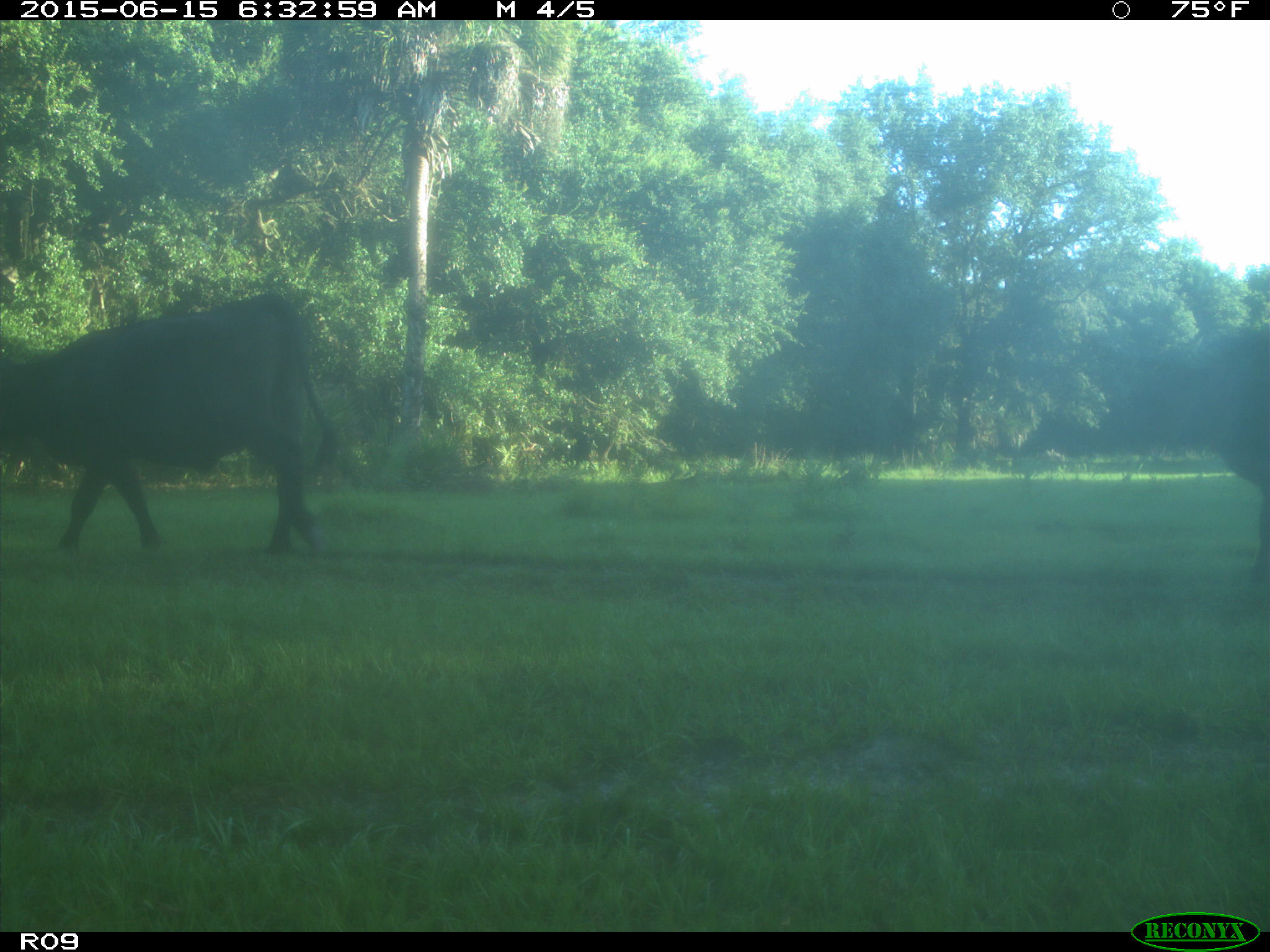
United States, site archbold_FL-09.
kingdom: Animalia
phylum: Chordata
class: Mammalia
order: Artiodactyla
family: Bovidae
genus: Bos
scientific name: Bos taurus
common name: domestic cow